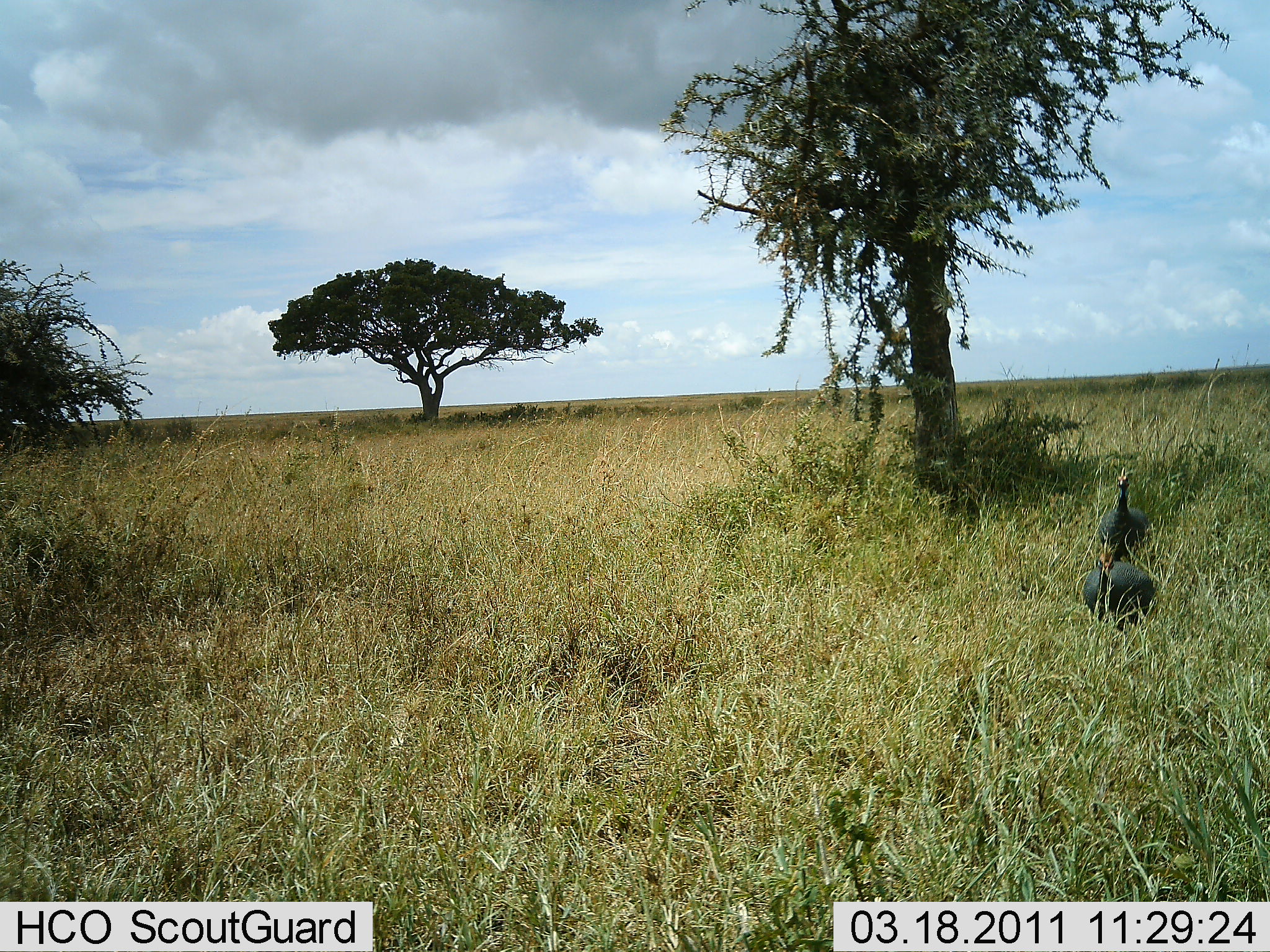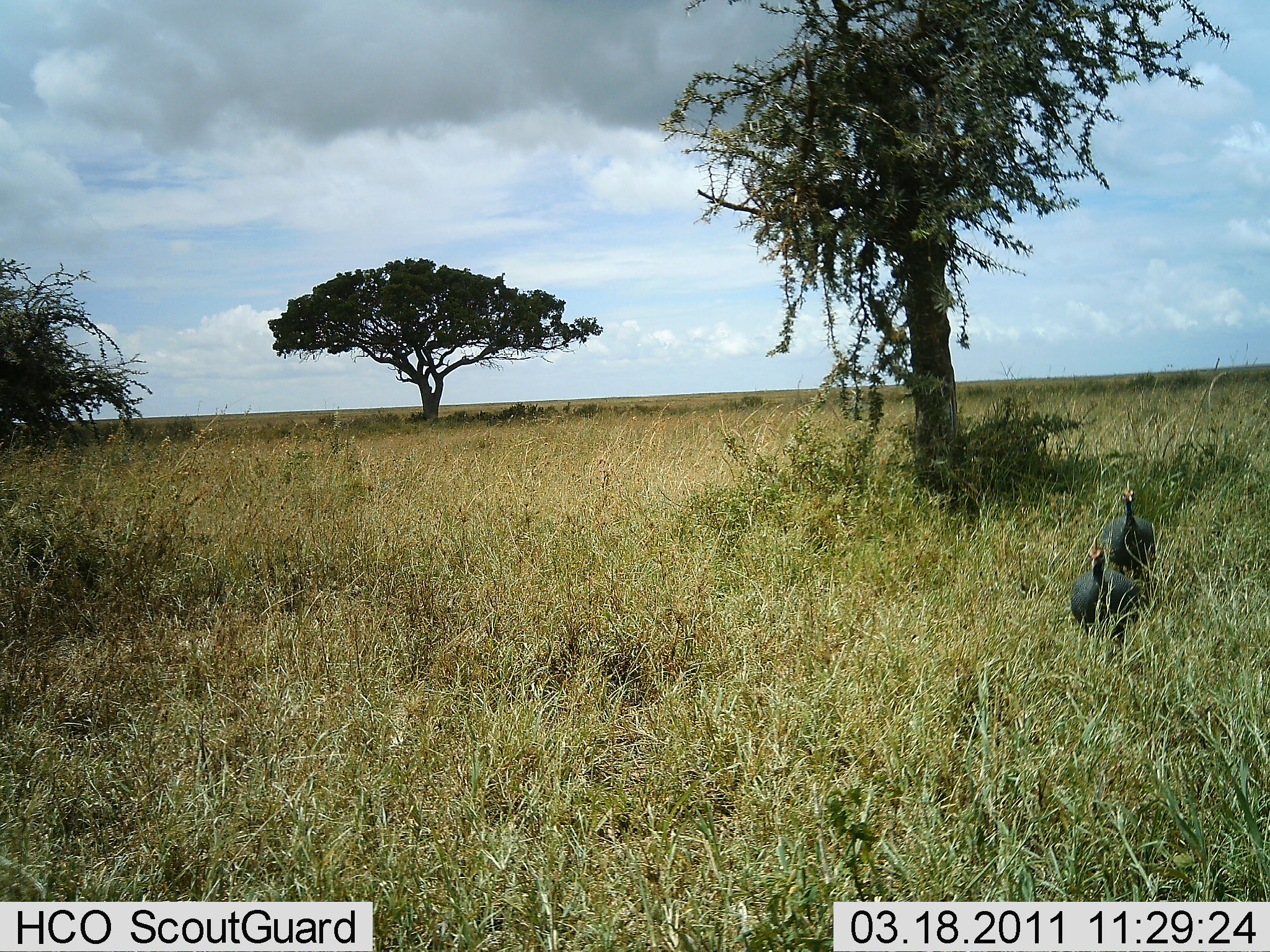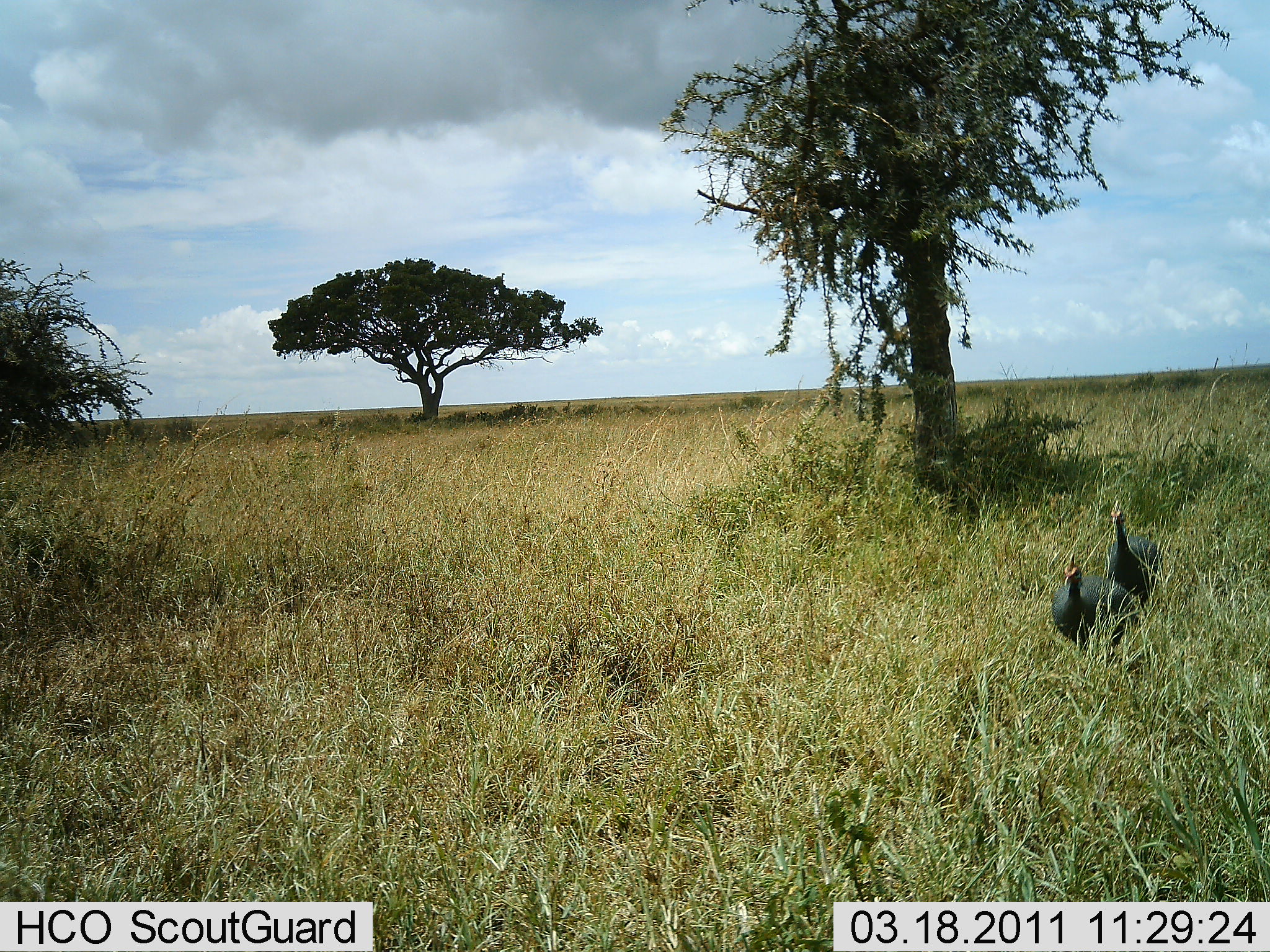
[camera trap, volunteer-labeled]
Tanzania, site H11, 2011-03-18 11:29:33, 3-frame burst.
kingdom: Animalia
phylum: Chordata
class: Aves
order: Galliformes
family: Numididae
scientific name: Numididae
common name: guinea fowl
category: guineafowl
Guineafowl (guinea fowl) (Numididae), count 2. Behavior (volunteer vote fractions): standing 0%, resting 0%, moving 90%, interacting 0%. Young present (vote fraction): 0%. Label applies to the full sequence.